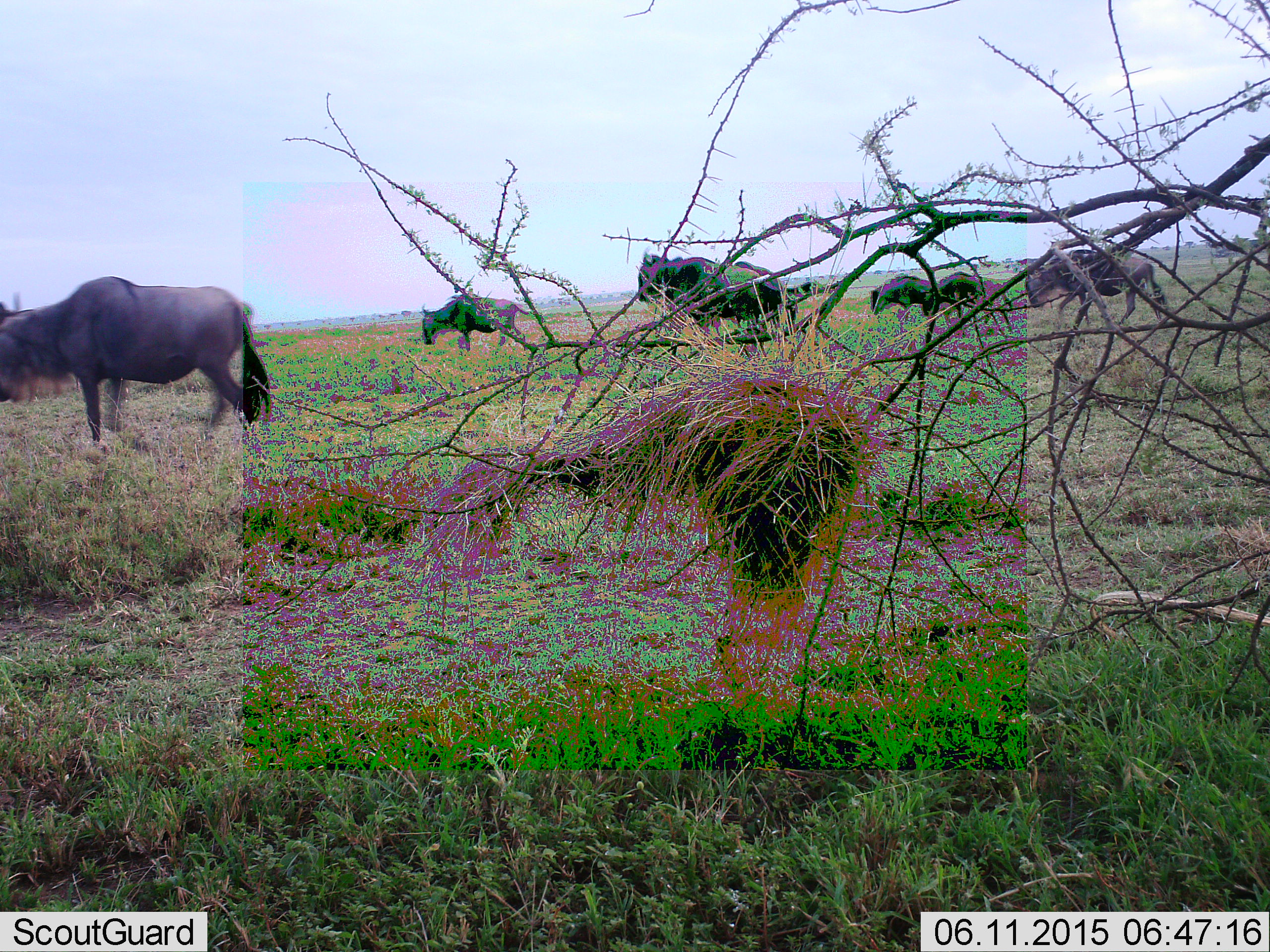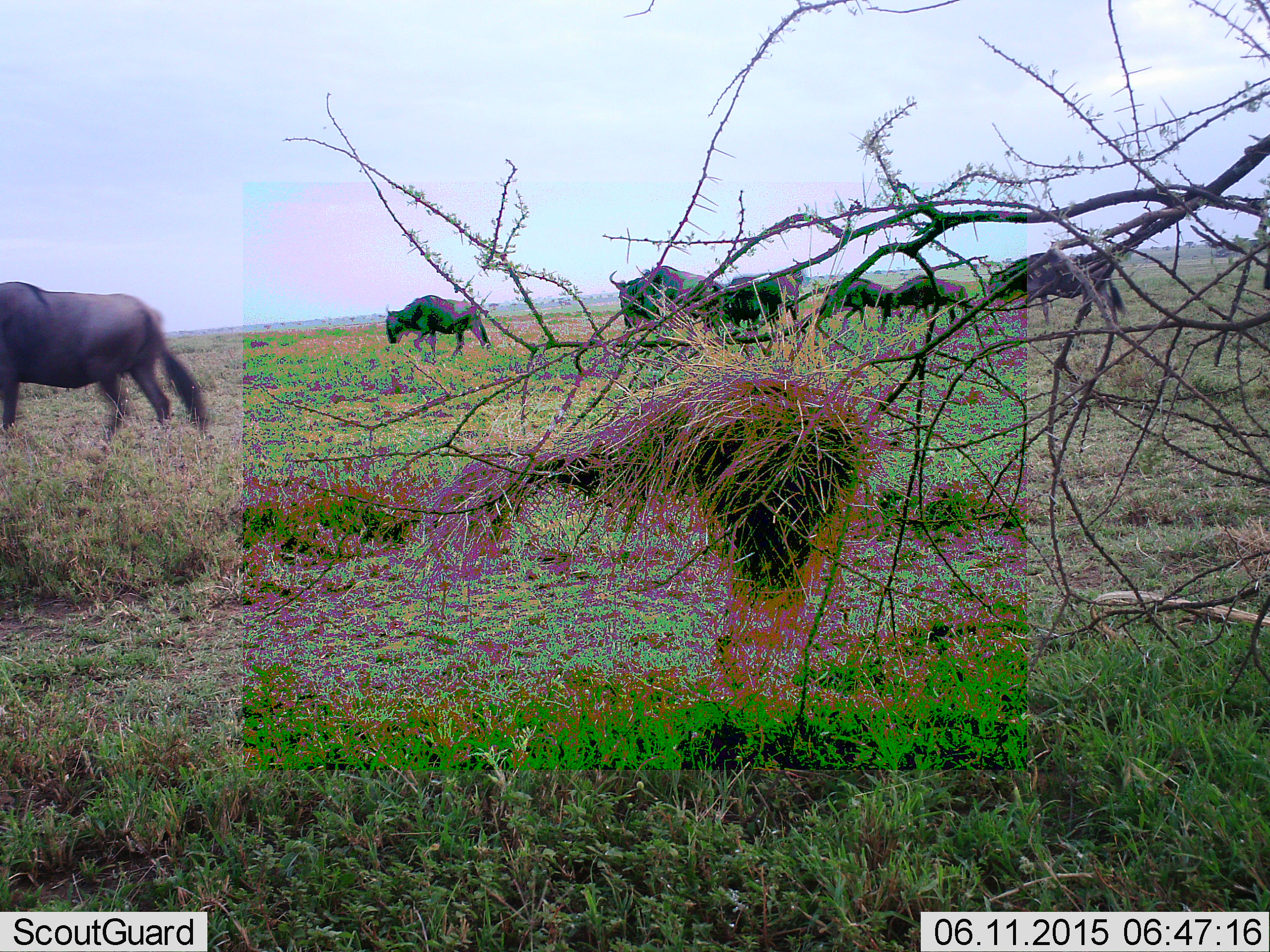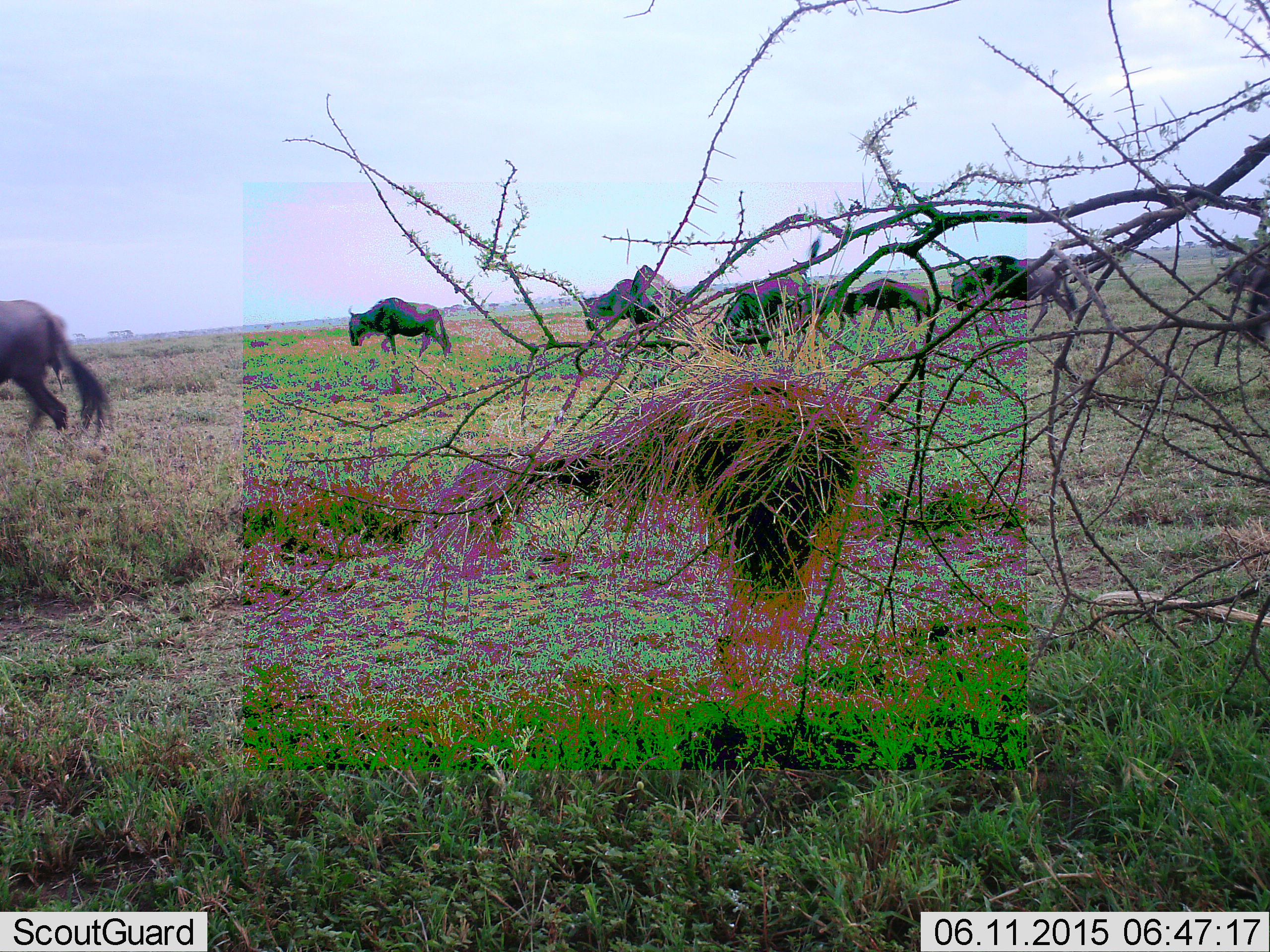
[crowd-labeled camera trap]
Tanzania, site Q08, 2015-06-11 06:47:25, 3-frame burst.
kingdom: Animalia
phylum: Chordata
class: Mammalia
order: Artiodactyla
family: Bovidae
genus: Connochaetes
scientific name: Connochaetes taurinus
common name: blue wildebeest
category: wildebeest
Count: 7.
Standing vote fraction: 10%.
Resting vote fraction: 0%.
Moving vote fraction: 80%.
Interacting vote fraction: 0%.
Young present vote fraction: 20%.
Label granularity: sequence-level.